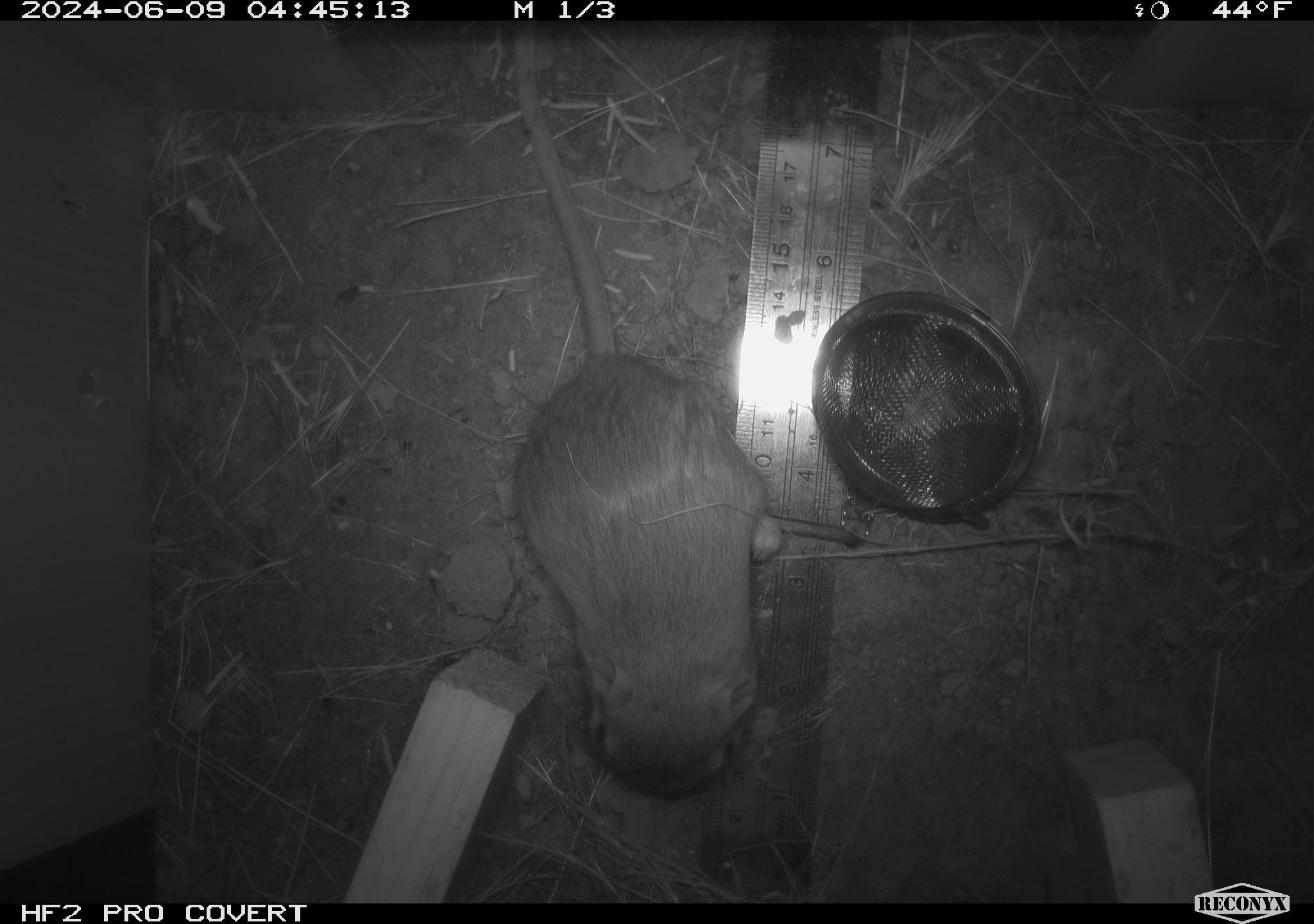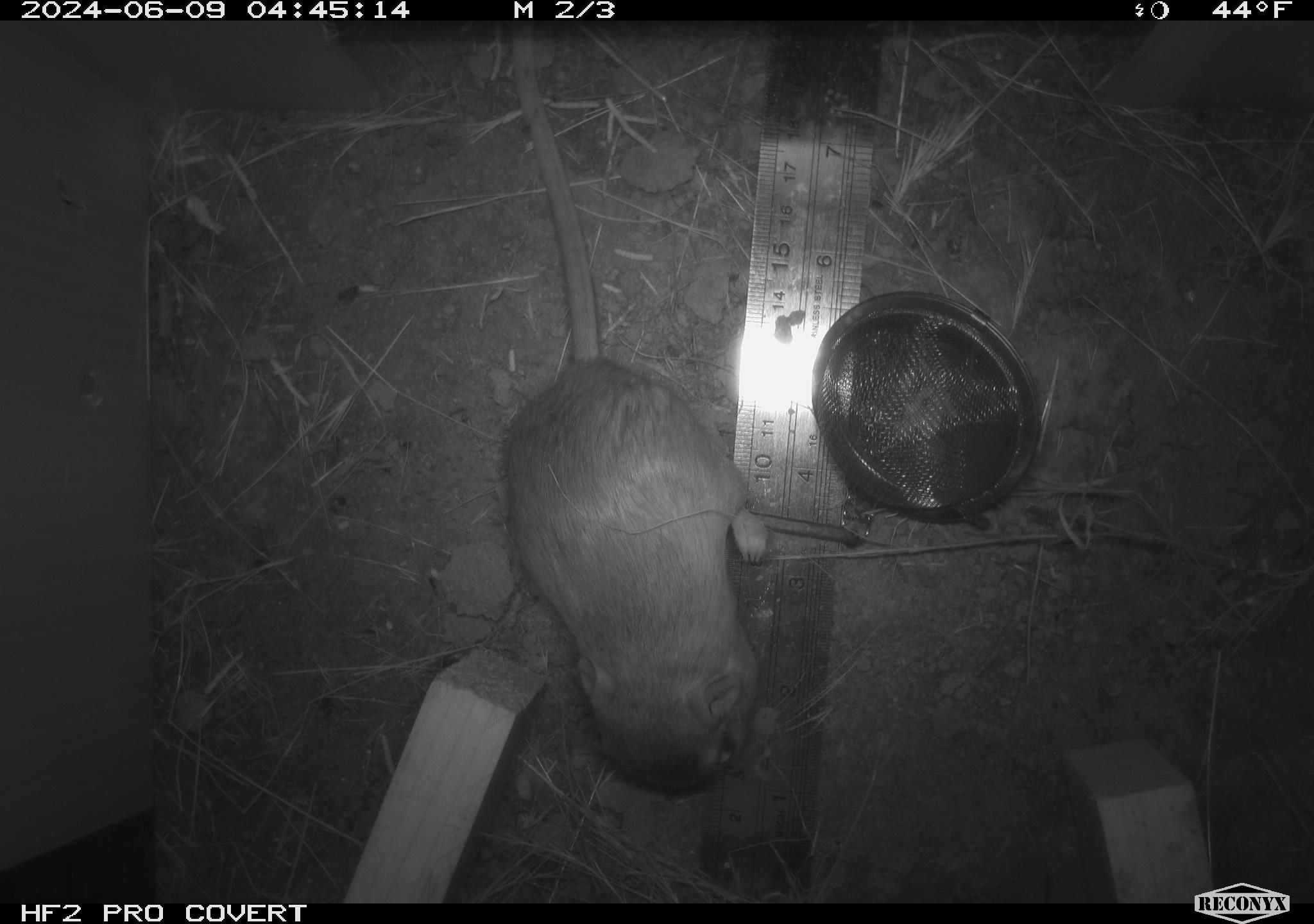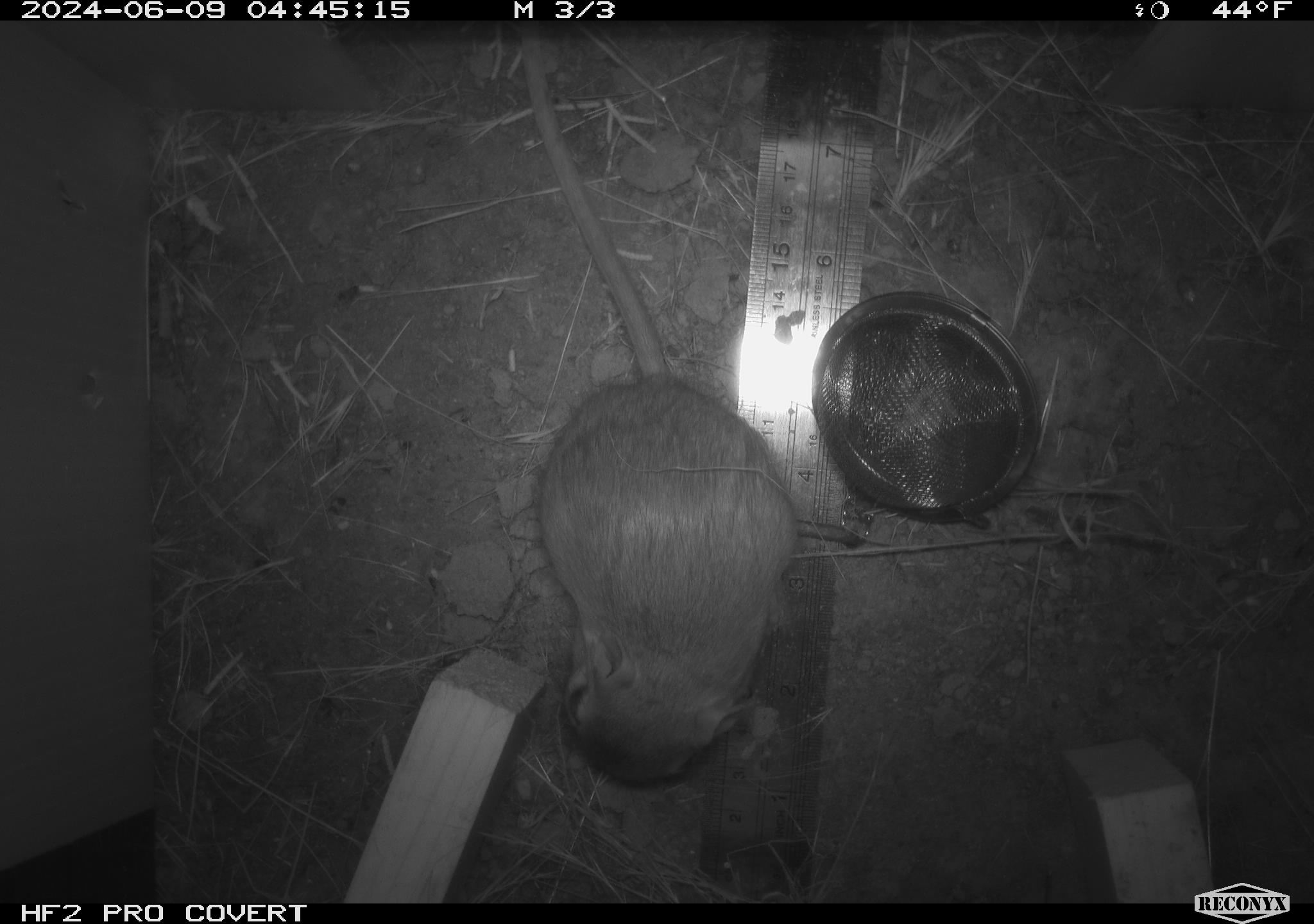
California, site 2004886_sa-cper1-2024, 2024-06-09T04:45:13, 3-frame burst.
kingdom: Animalia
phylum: Chordata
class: Mammalia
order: Rodentia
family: Heteromyidae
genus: Dipodomys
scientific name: Dipodomys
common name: kangaroo rats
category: dipodomys species